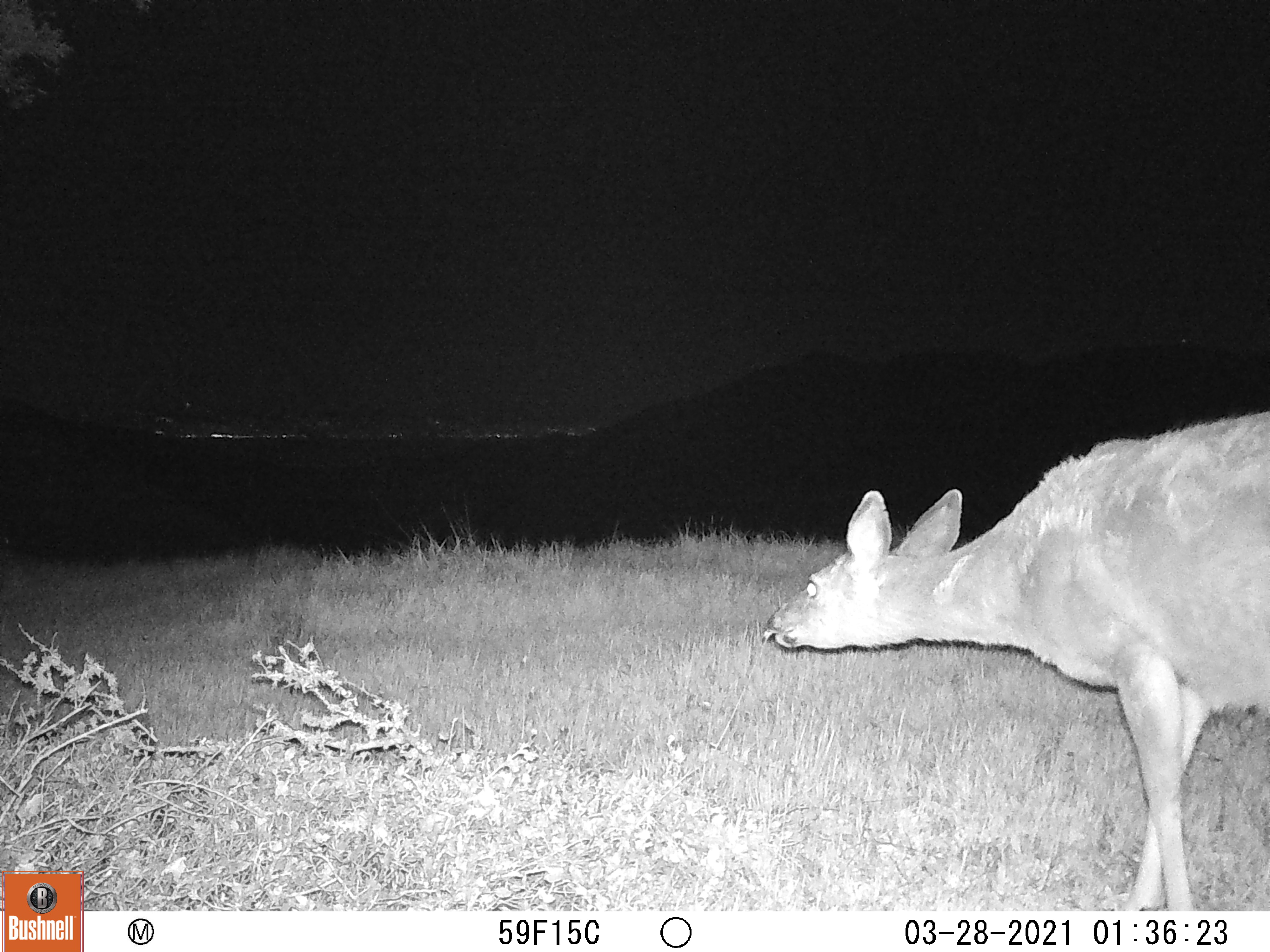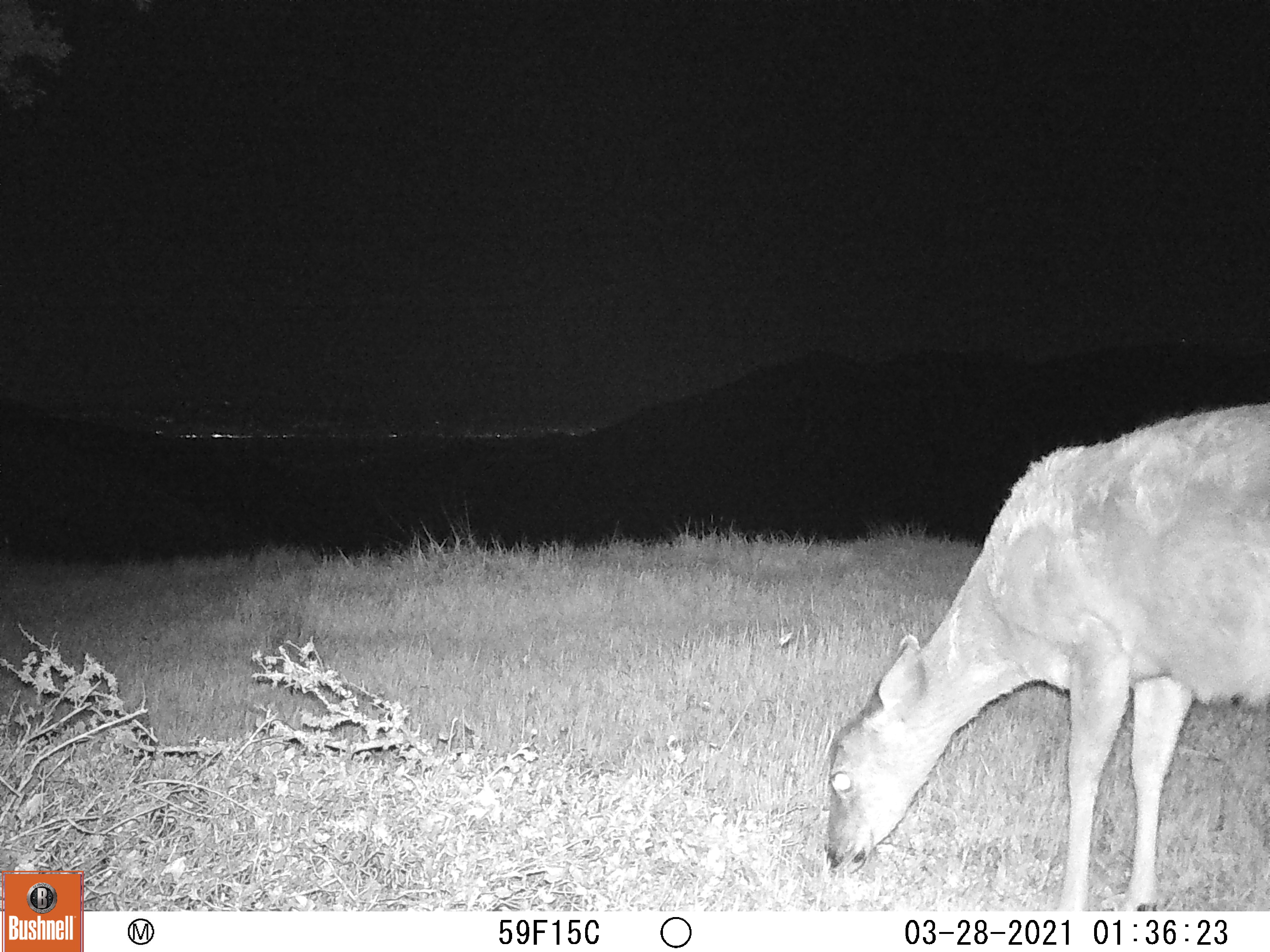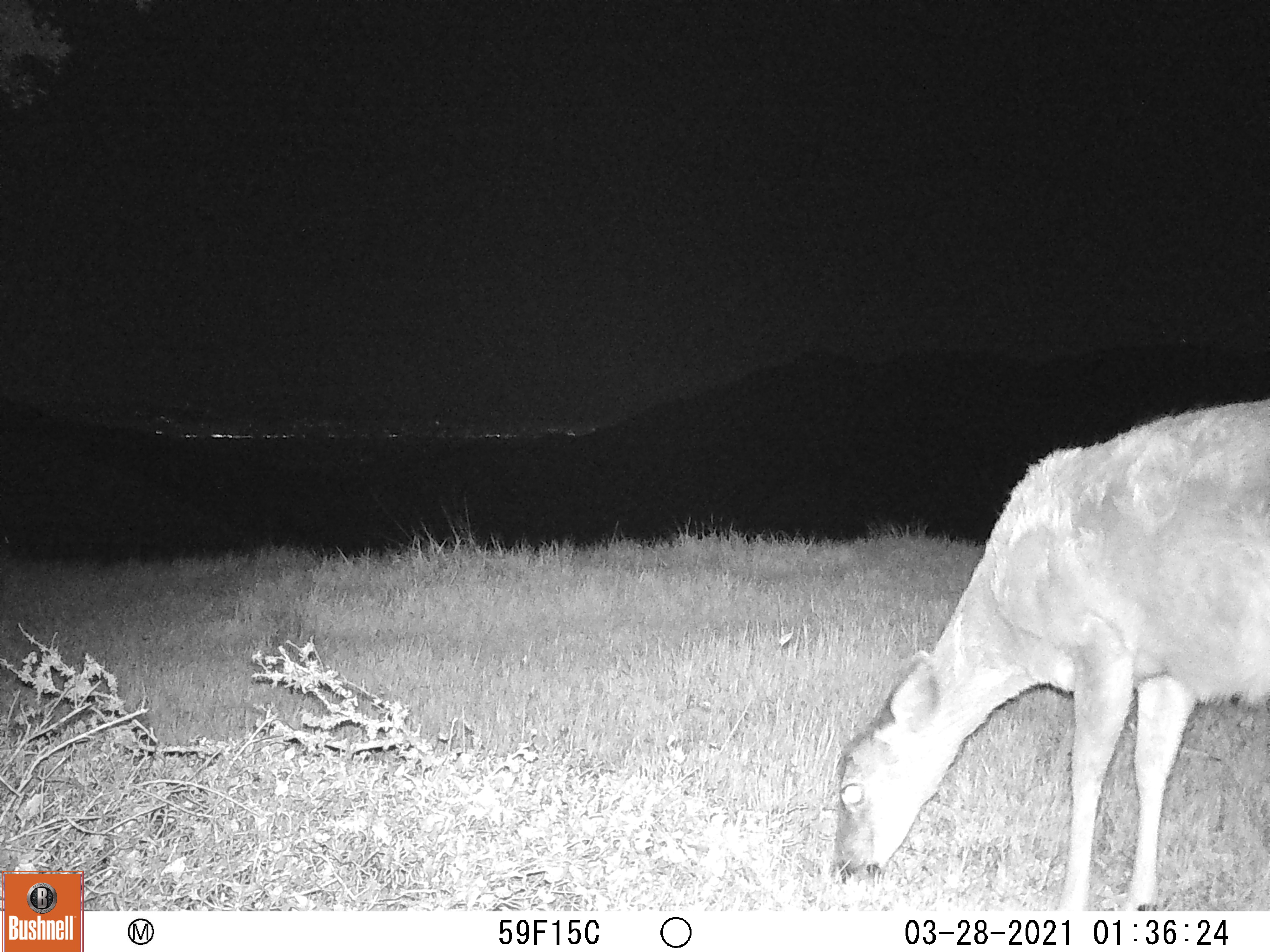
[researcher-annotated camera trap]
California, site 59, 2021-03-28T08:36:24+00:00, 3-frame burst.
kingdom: Animalia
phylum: Chordata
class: Mammalia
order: Artiodactyla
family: Cervidae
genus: Odocoileus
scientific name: Odocoileus hemionus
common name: mule deer